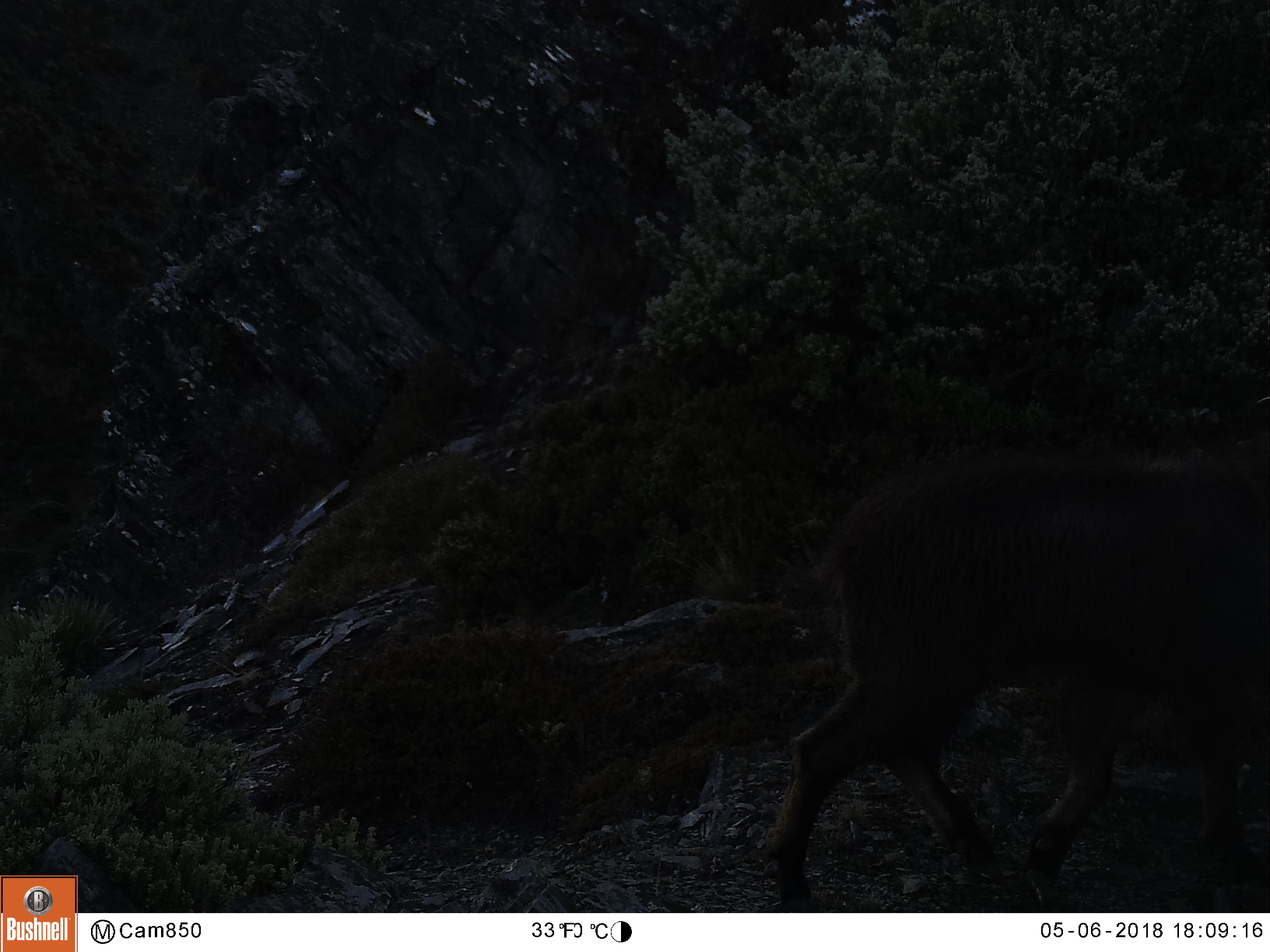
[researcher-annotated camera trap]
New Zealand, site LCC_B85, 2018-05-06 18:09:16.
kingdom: Animalia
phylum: Chordata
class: Mammalia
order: Artiodactyla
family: Bovidae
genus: Nilgiritragus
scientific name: Nilgiritragus hylocrius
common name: tahr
Tahr (Nilgiritragus hylocrius).